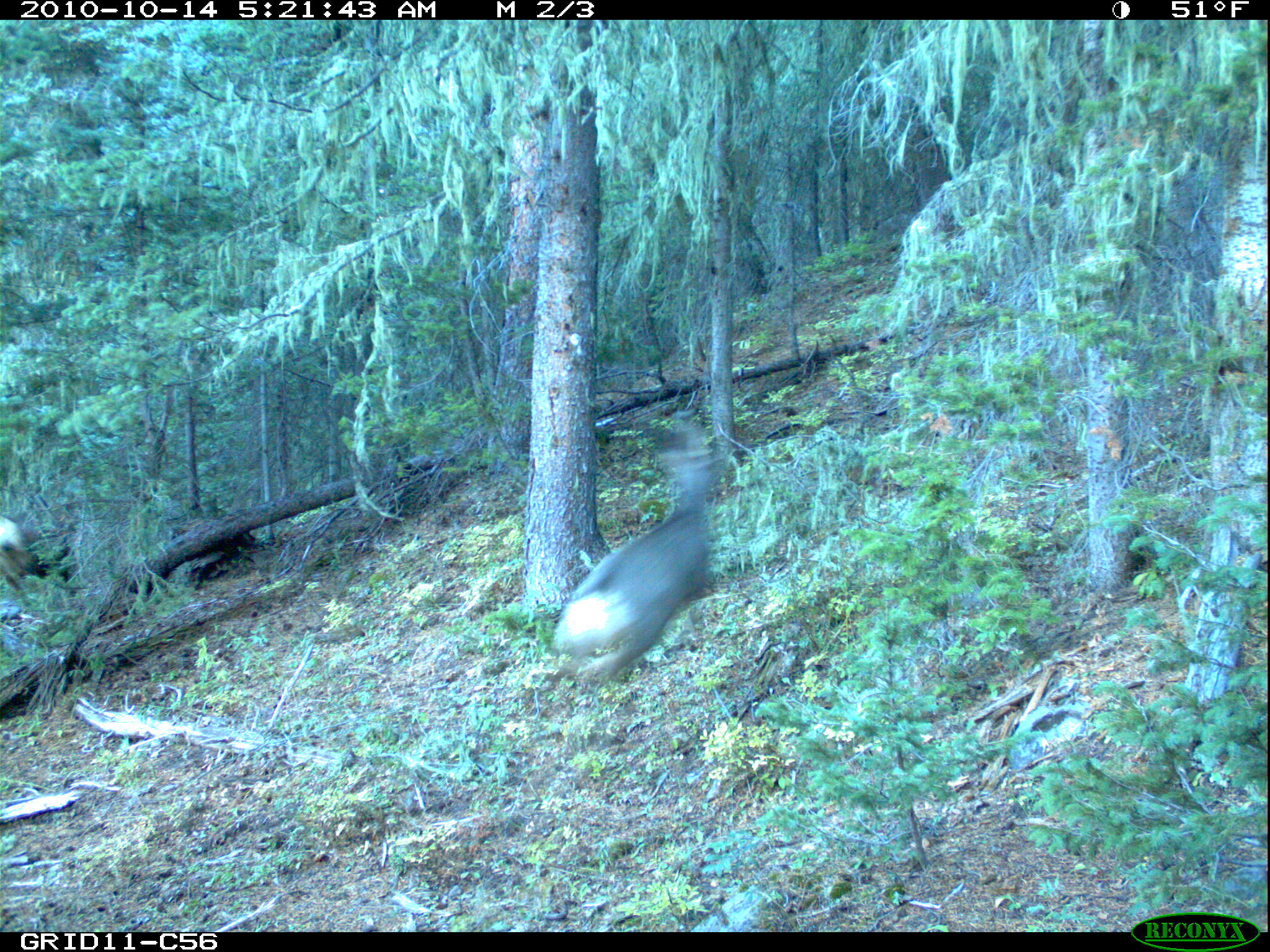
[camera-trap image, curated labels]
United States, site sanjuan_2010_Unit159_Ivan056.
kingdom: Animalia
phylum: Chordata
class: Mammalia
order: Artiodactyla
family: Cervidae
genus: Odocoileus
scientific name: Odocoileus hemionus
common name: mule deer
Odocoileus hemionus (mule deer).